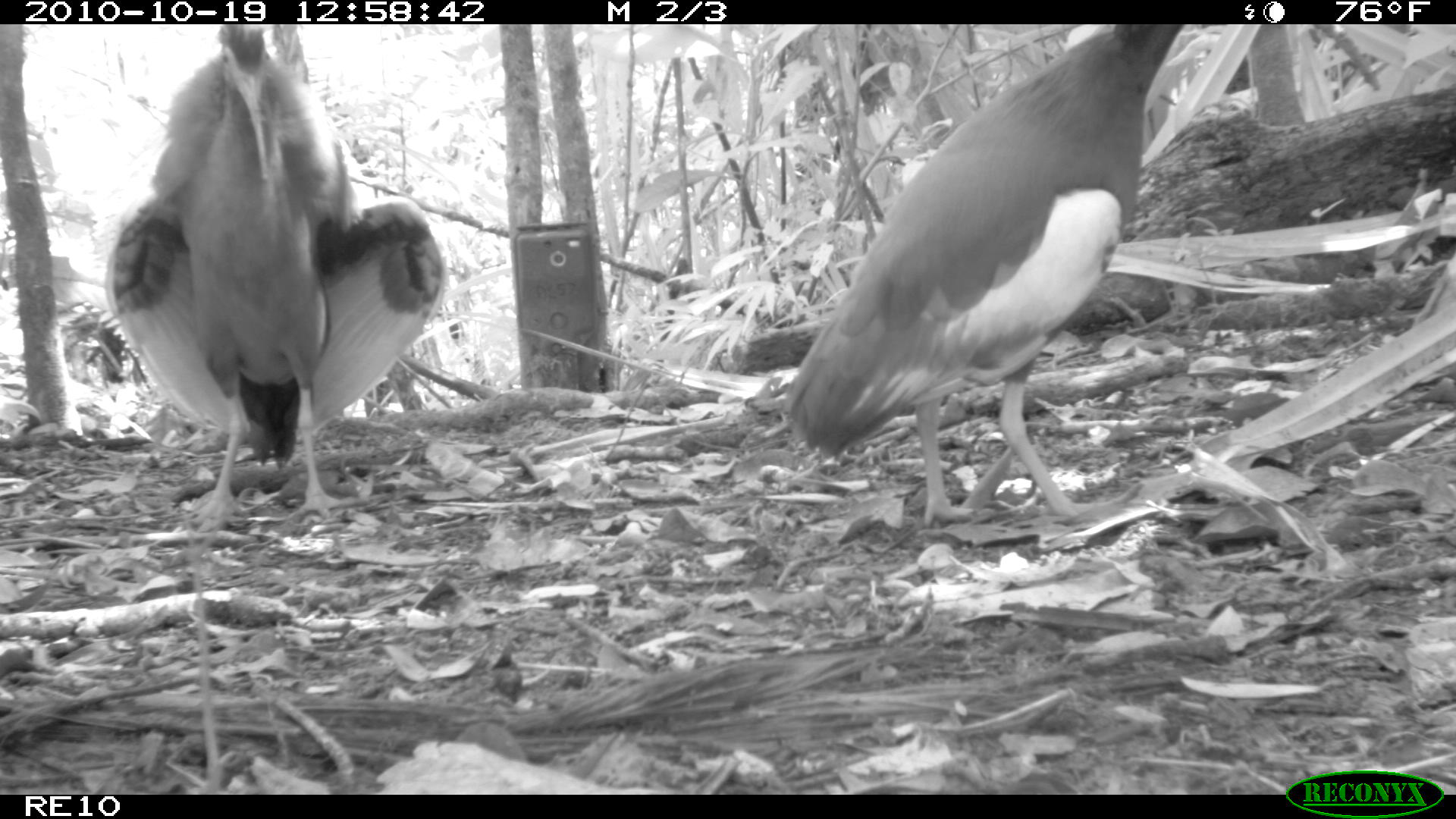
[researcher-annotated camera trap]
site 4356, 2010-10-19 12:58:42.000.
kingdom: Animalia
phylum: Chordata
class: Aves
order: Pelecaniformes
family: Threskiornithidae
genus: Lophotibis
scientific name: Lophotibis cristata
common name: madagascan ibis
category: lophotibis cristataa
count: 1